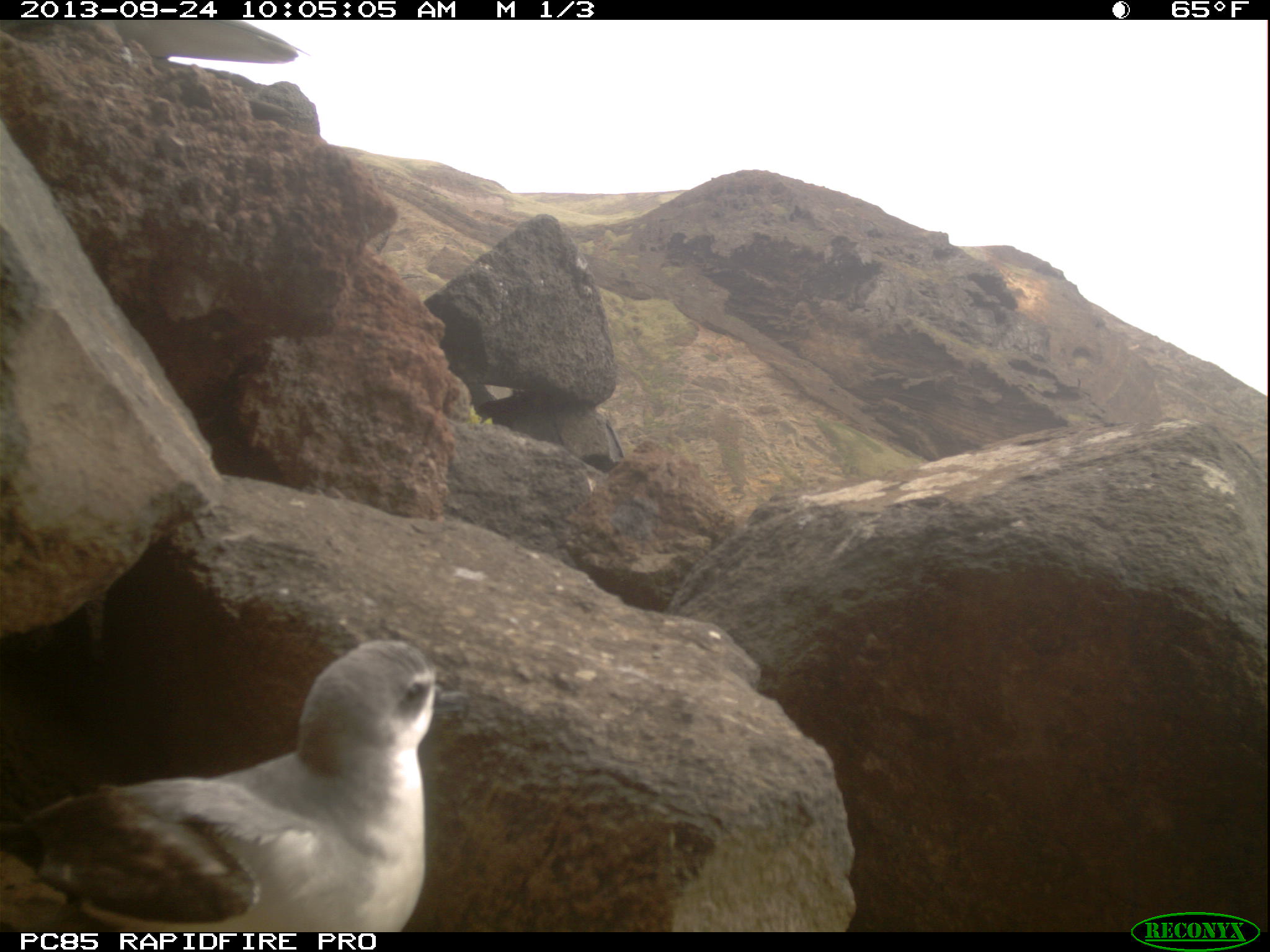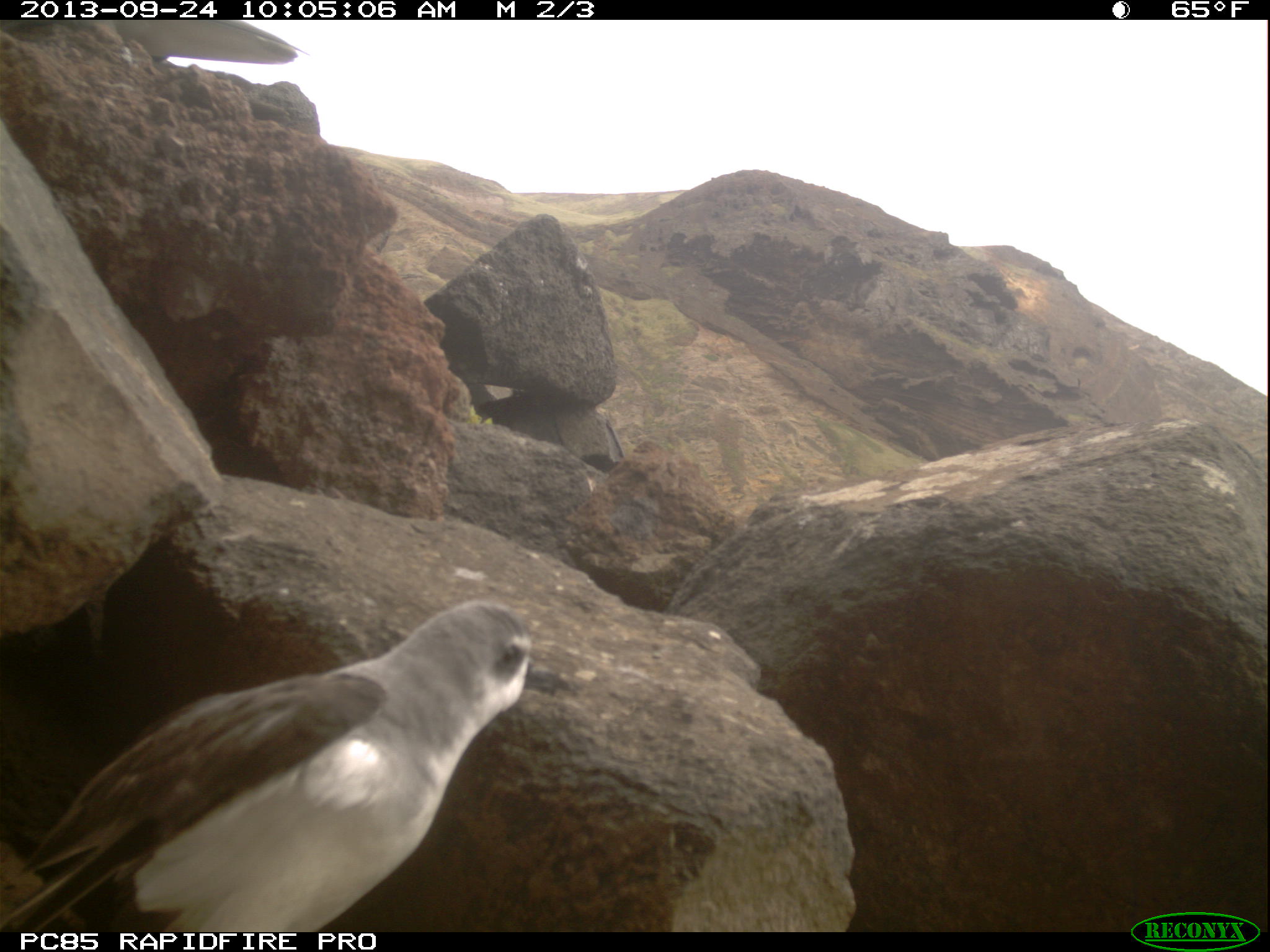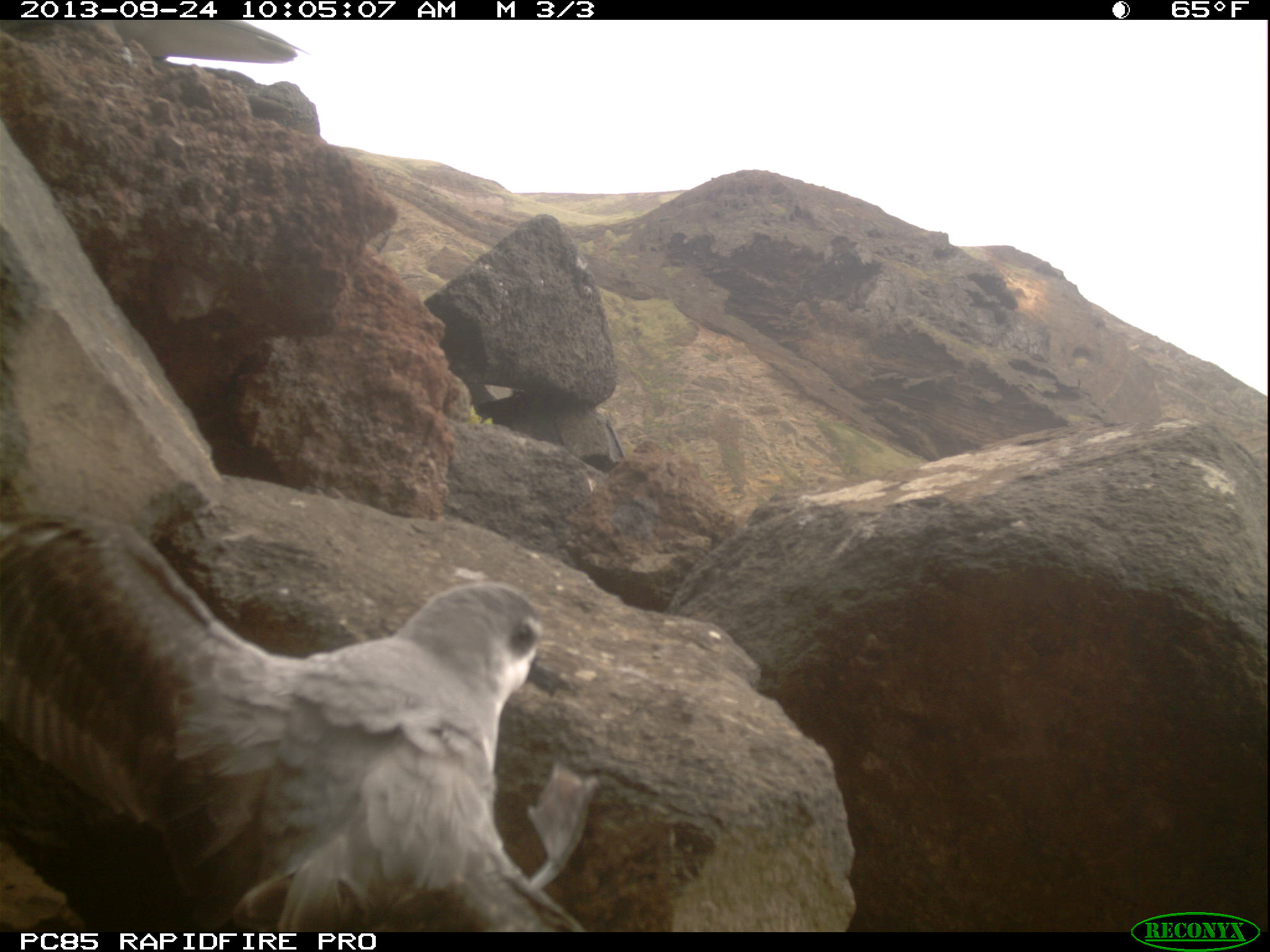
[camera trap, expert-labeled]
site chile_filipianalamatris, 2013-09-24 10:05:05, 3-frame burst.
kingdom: Animalia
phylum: Chordata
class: Aves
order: Procellariiformes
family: Procellariidae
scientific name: Procellariidae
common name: petrel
Petrel (Procellariidae).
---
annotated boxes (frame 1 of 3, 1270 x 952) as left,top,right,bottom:
petrel: 0,636,443,935; 106,17,314,85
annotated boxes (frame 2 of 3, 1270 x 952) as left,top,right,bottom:
petrel: 1,599,546,936; 102,19,306,69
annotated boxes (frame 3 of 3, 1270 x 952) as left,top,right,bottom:
petrel: 0,503,603,940; 94,22,308,64